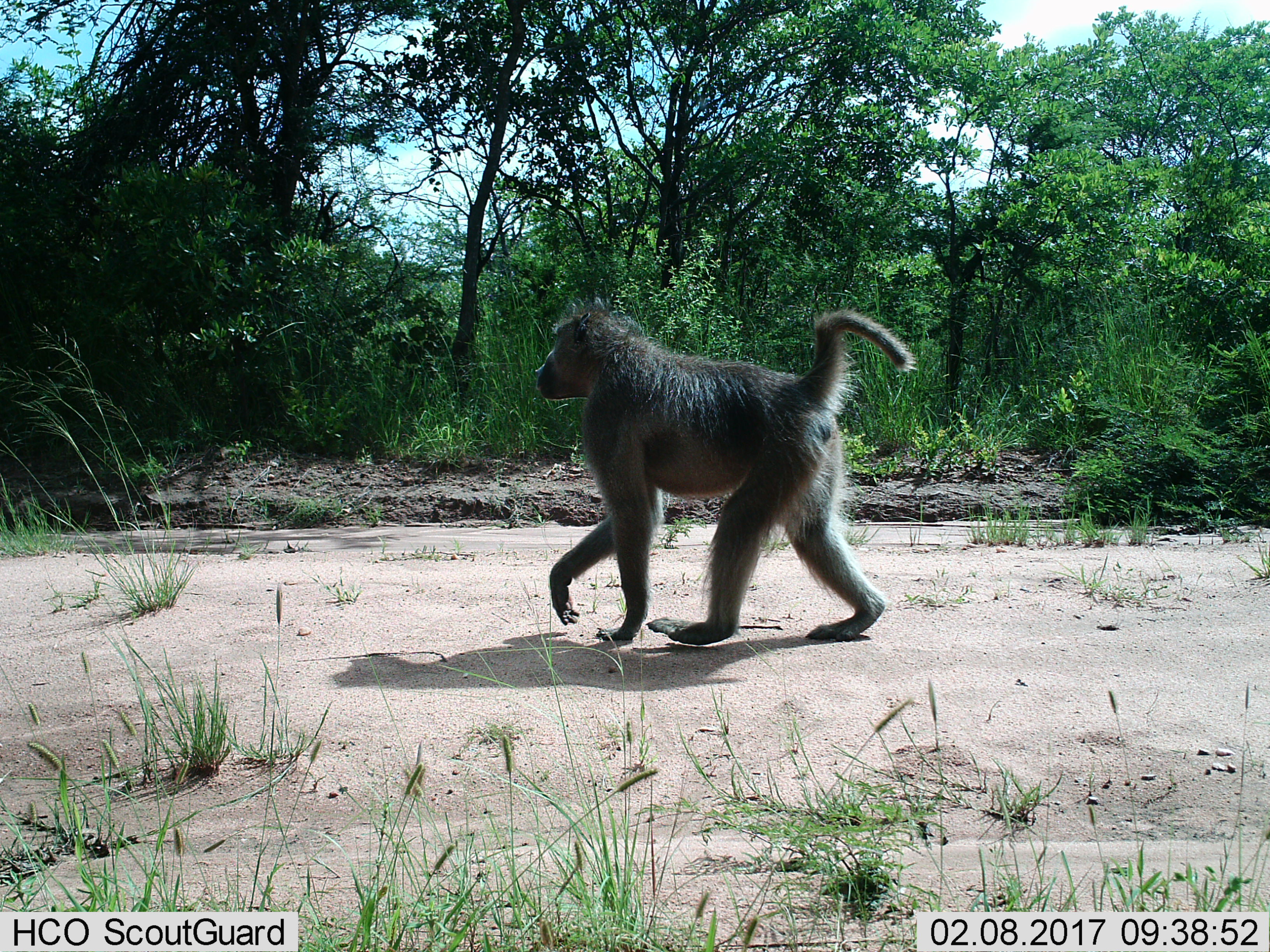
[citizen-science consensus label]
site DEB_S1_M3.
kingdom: Animalia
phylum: Chordata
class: Mammalia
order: Primates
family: Cercopithecidae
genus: Papio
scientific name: Papio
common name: baboon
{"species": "baboon (Papio)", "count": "1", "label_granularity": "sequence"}